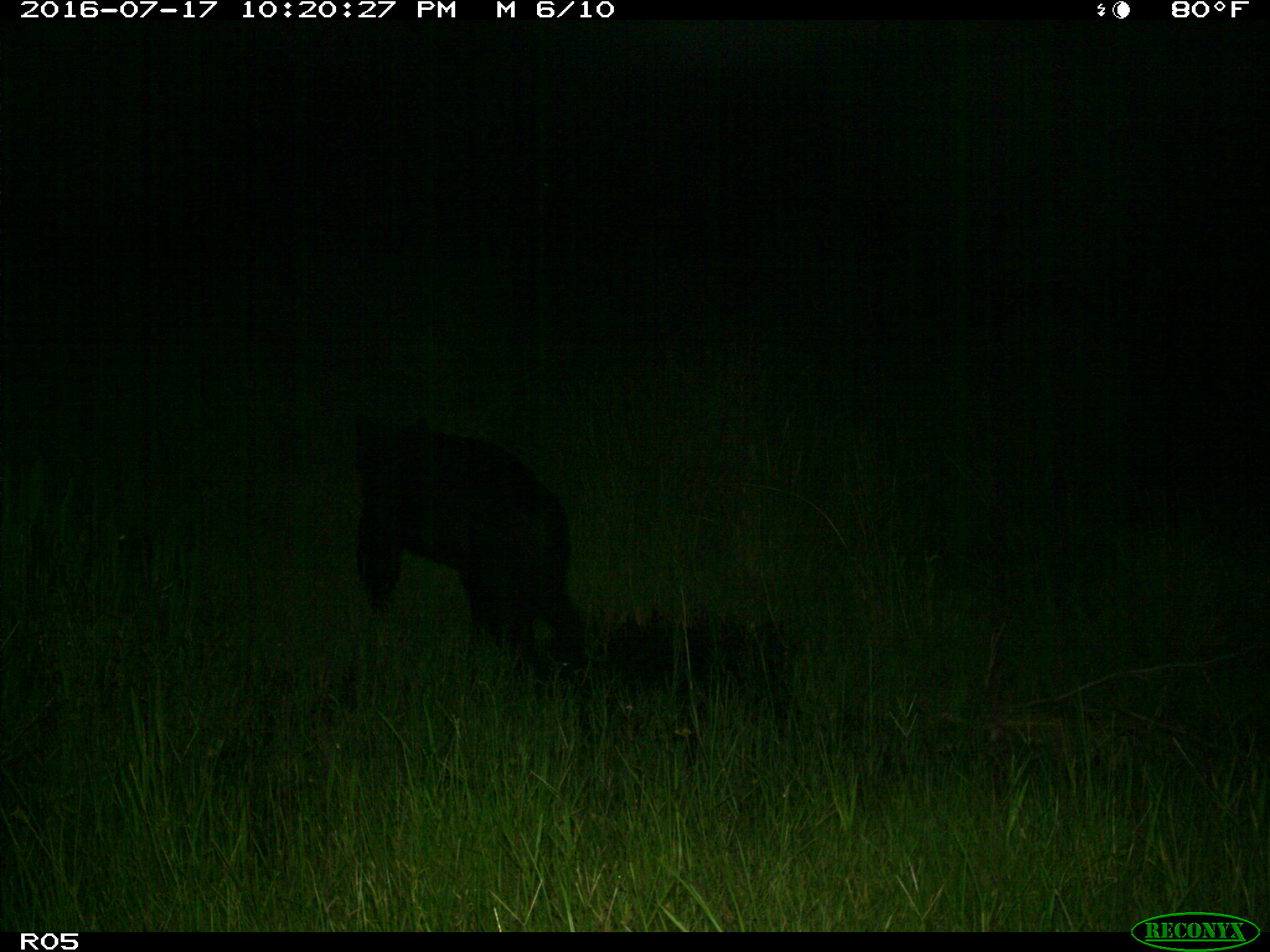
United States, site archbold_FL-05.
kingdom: Animalia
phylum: Chordata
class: Mammalia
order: Carnivora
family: Ursidae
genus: Ursus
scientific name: Ursus americanus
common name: american black bear